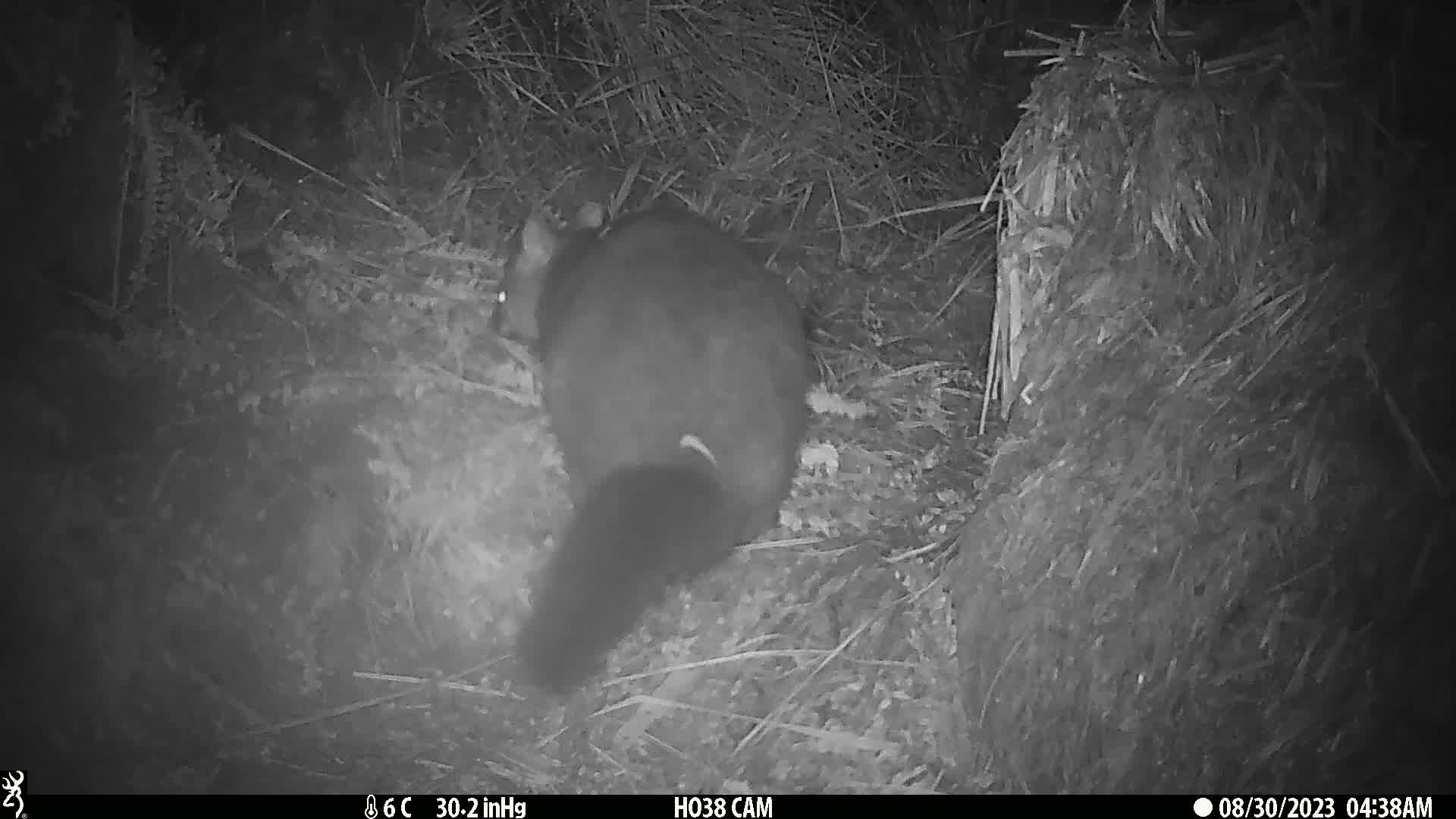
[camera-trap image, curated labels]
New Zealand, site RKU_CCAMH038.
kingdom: Animalia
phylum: Chordata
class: Mammalia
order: Diprotodontia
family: Phalangeridae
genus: Trichosurus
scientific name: Trichosurus vulpecula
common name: common brushtail possum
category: possum